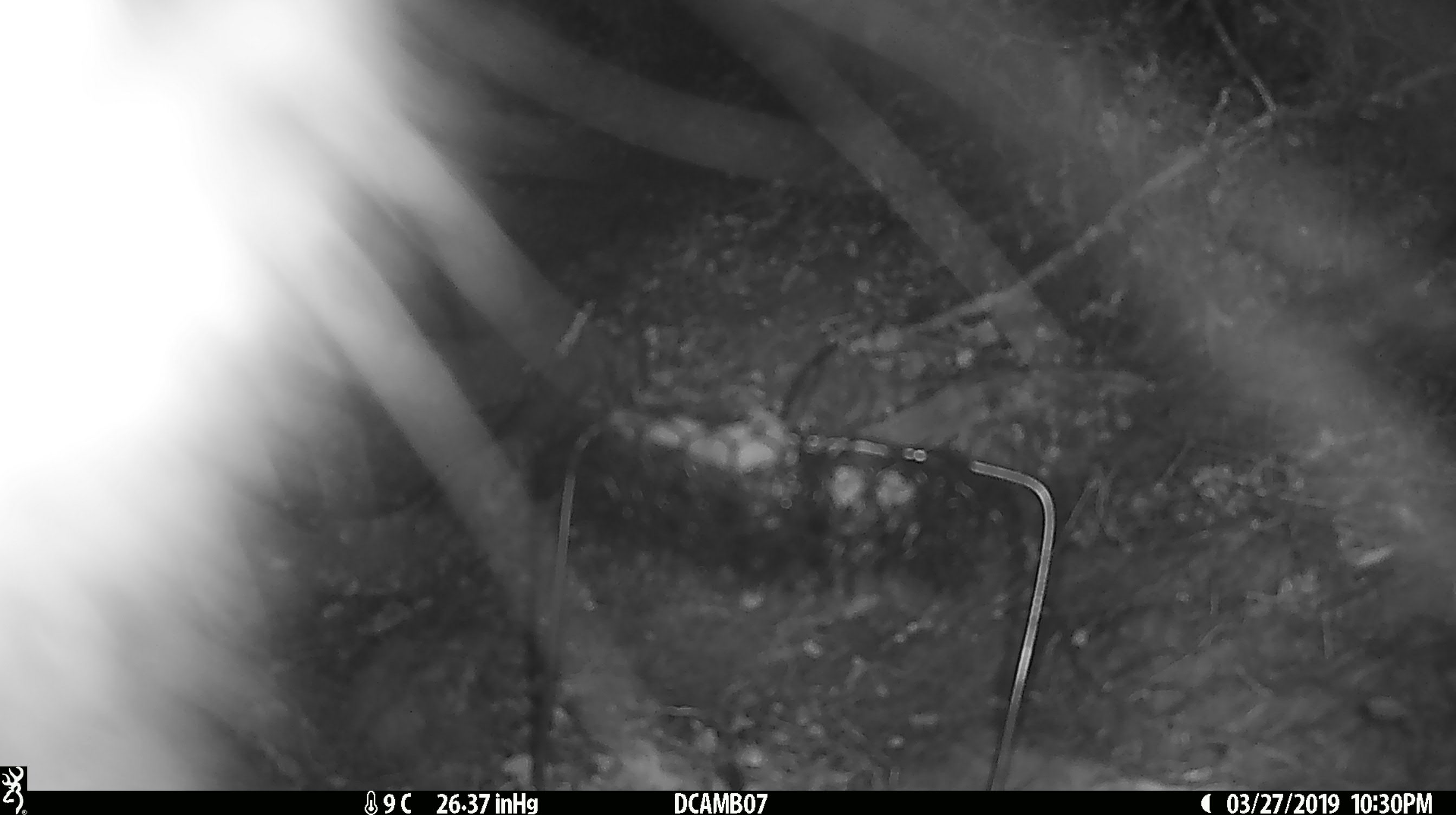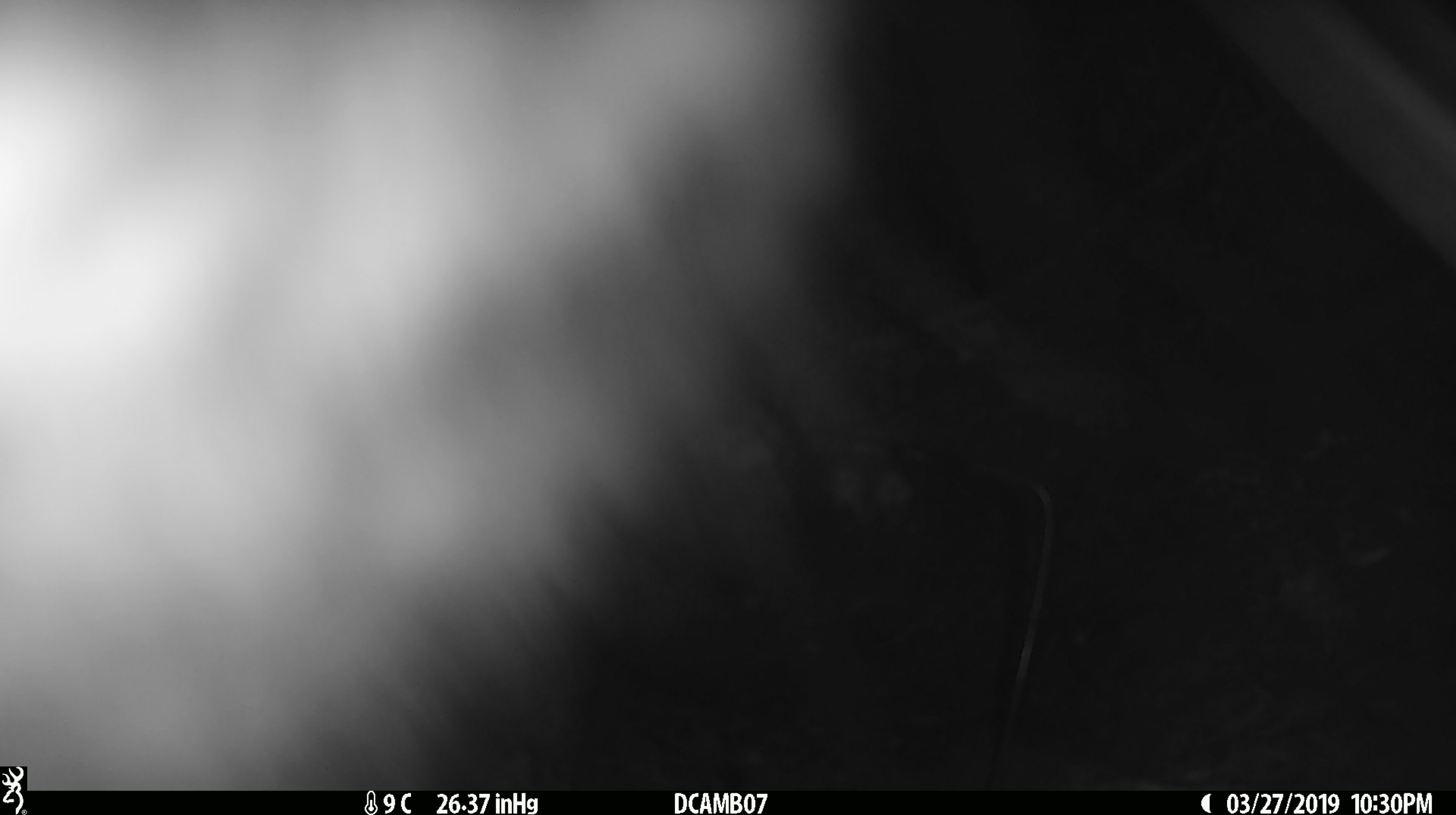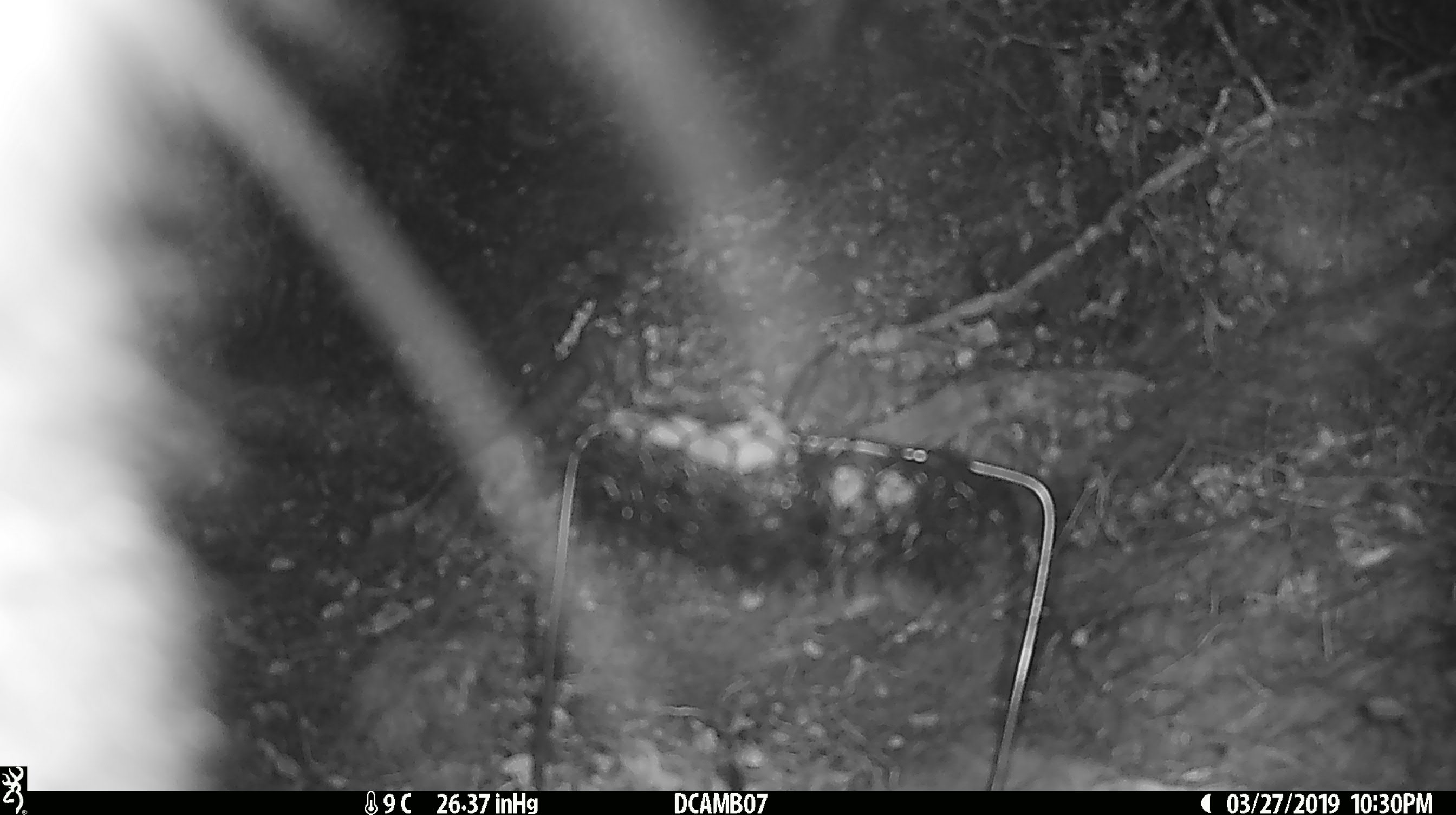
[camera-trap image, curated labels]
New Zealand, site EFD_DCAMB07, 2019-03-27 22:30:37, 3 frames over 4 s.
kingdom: Animalia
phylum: Chordata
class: Mammalia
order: Diprotodontia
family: Phalangeridae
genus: Trichosurus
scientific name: Trichosurus vulpecula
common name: common brushtail possum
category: possum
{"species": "possum (common brushtail possum) (Trichosurus vulpecula)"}